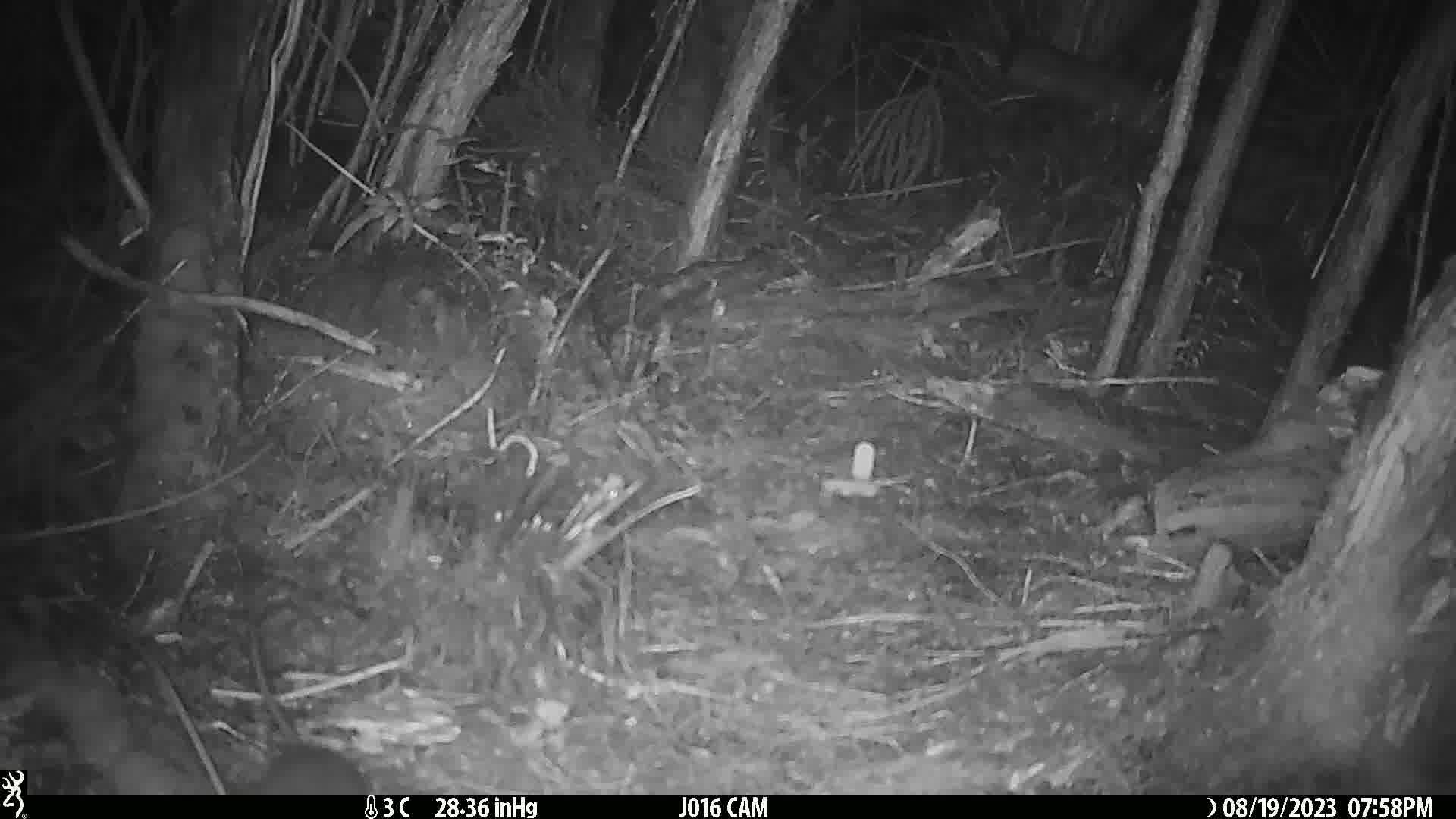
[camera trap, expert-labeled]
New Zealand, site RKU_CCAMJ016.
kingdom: Animalia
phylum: Chordata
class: Mammalia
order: Rodentia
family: Muridae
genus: Rattus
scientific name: Rattus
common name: rat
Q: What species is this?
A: Rat (Rattus).